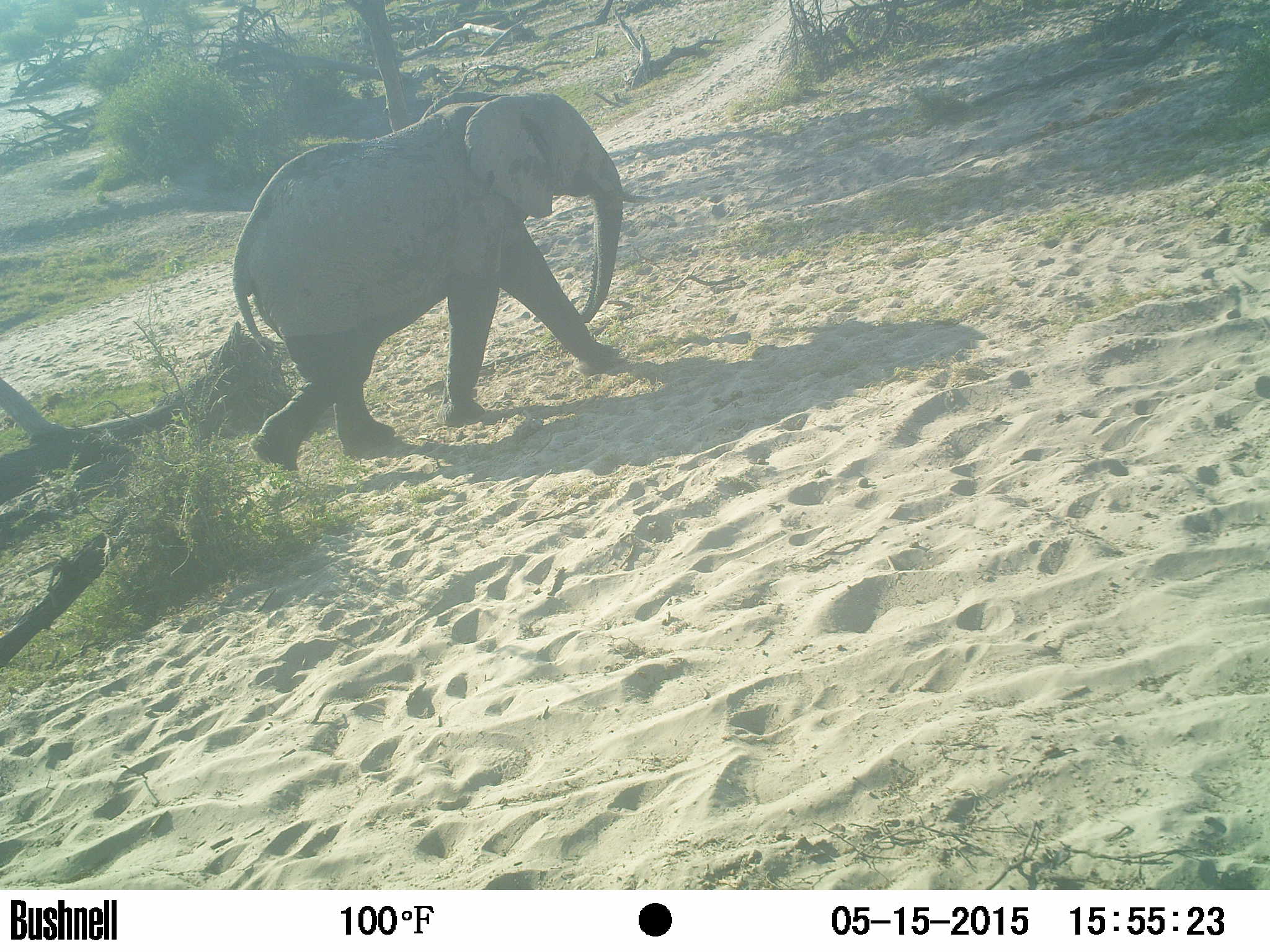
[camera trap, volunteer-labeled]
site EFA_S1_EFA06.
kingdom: Animalia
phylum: Chordata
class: Mammalia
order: Proboscidea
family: Elephantidae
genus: Loxodonta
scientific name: Loxodonta africana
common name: african bush elephant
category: elephant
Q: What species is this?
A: Elephant (african bush elephant) (Loxodonta africana).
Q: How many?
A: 1.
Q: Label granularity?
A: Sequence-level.